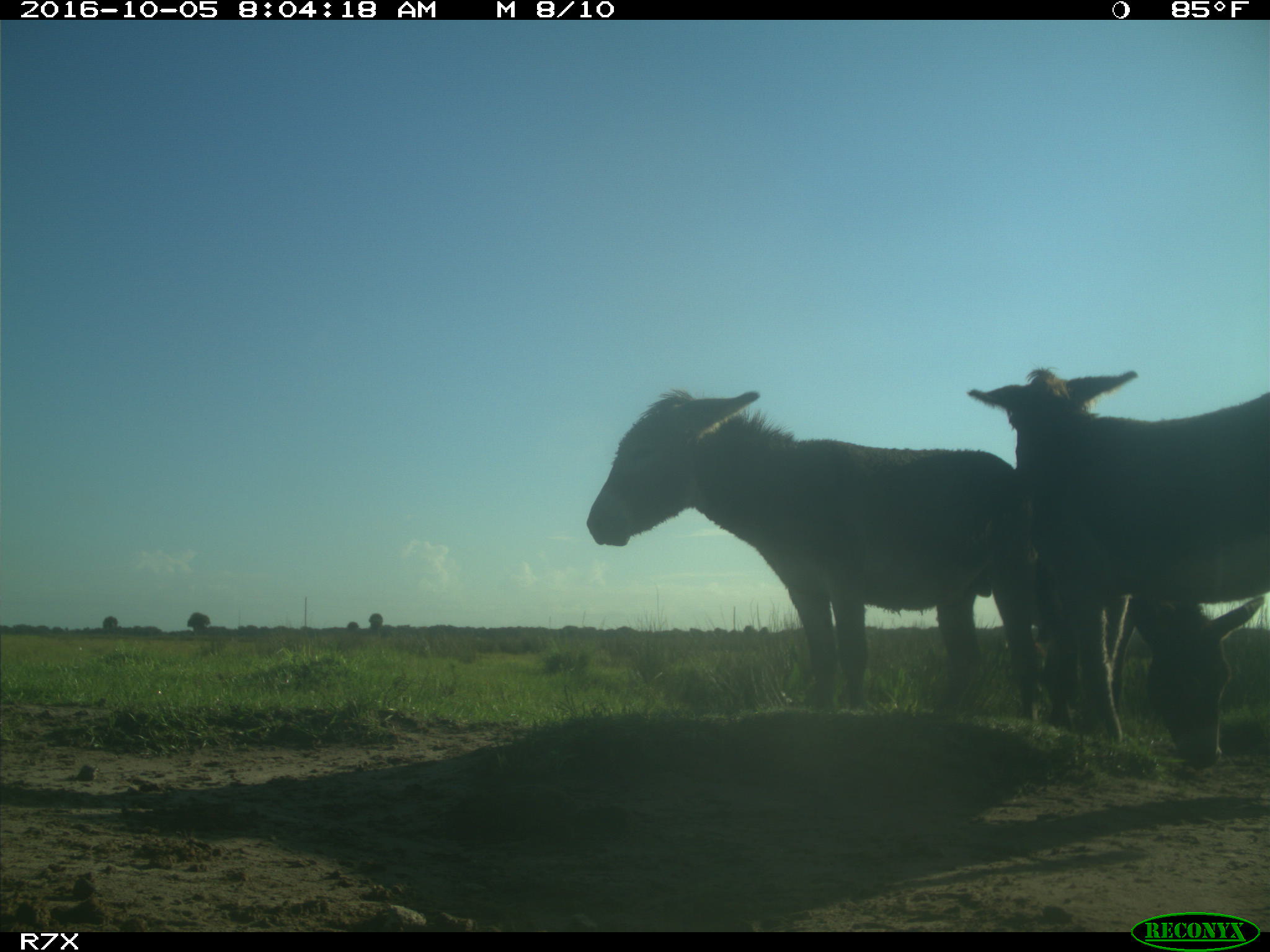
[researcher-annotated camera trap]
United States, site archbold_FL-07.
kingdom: Animalia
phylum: Chordata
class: Mammalia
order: Perissodactyla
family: Equidae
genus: Equus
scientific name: Equus africanus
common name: african wild ass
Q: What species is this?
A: Equus africanus (african wild ass).